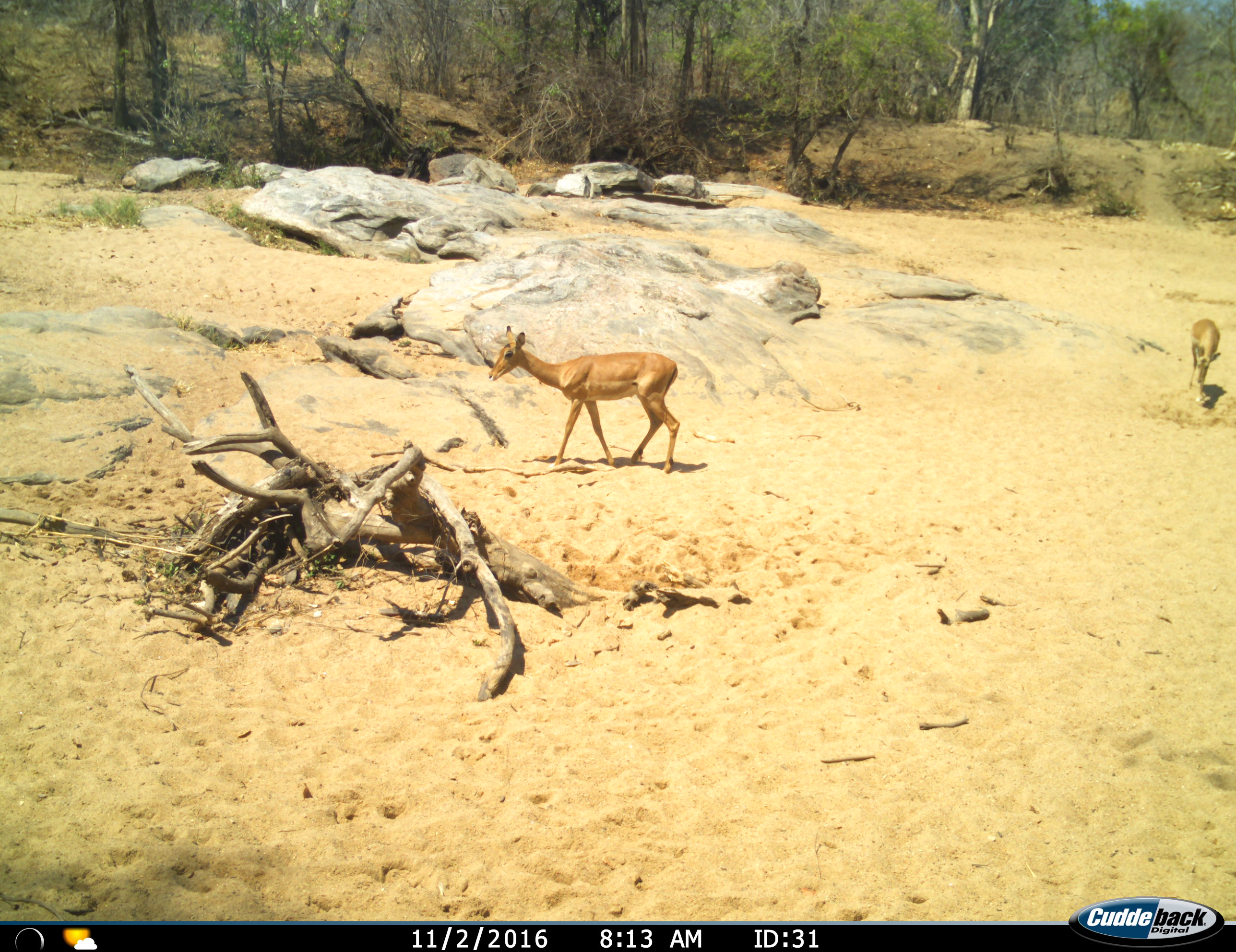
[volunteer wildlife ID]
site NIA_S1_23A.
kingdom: Animalia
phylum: Chordata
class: Mammalia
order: Artiodactyla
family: Bovidae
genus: Aepyceros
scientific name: Aepyceros melampus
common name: impala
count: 2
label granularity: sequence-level